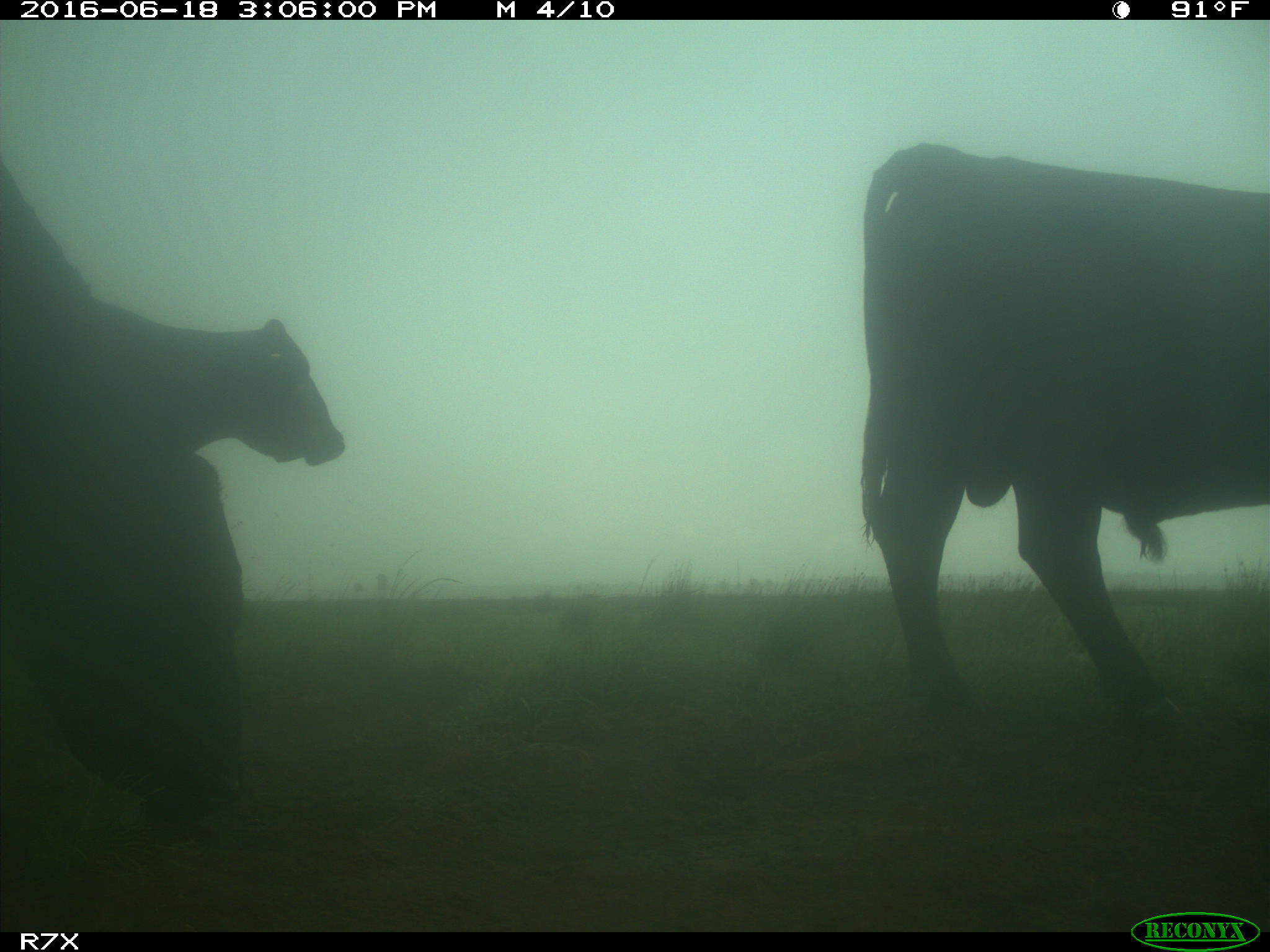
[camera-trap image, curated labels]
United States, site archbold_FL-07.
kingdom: Animalia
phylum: Chordata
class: Mammalia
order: Artiodactyla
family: Bovidae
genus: Bos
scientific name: Bos taurus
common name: domestic cow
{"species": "Bos taurus (domestic cow)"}